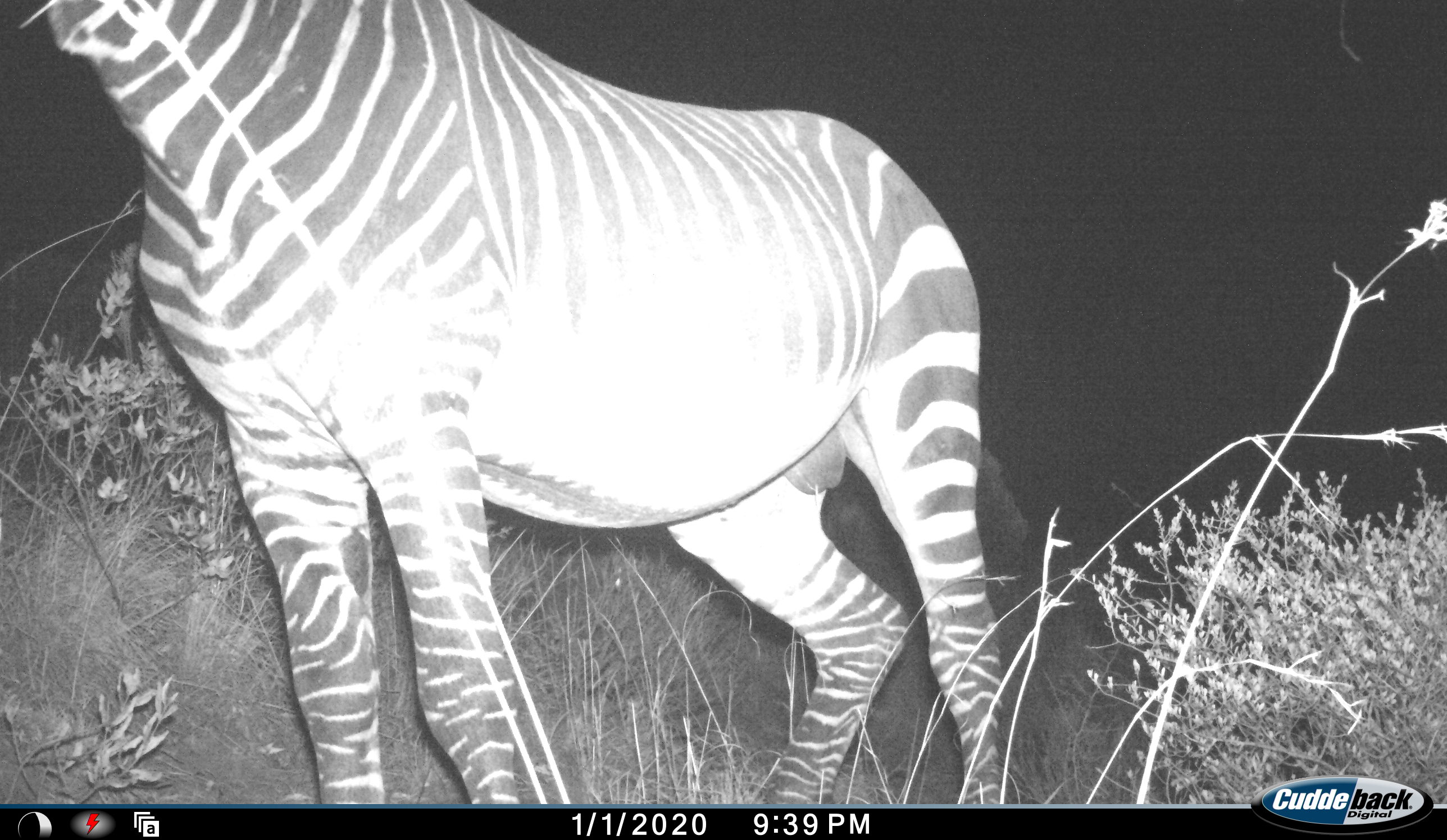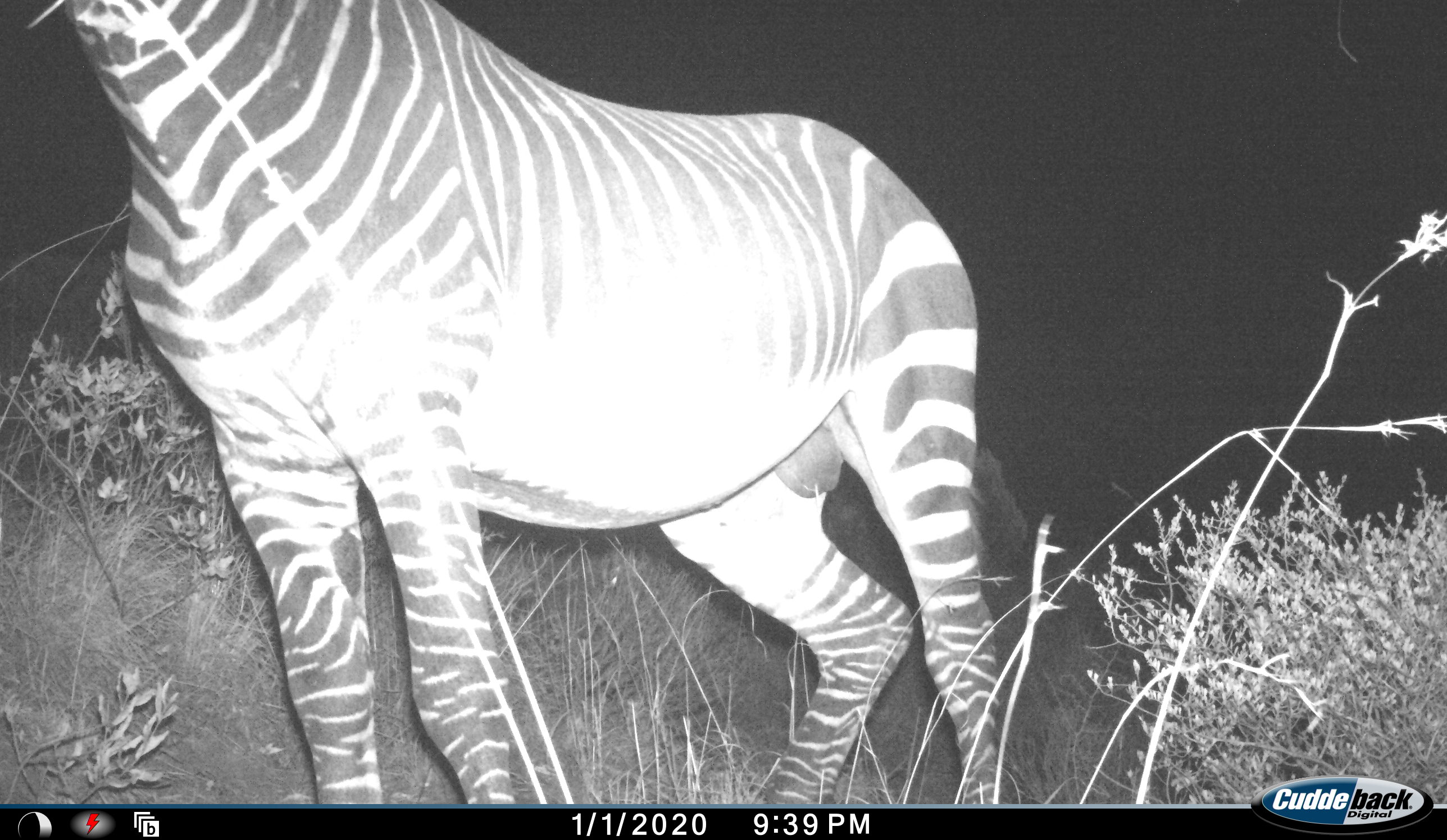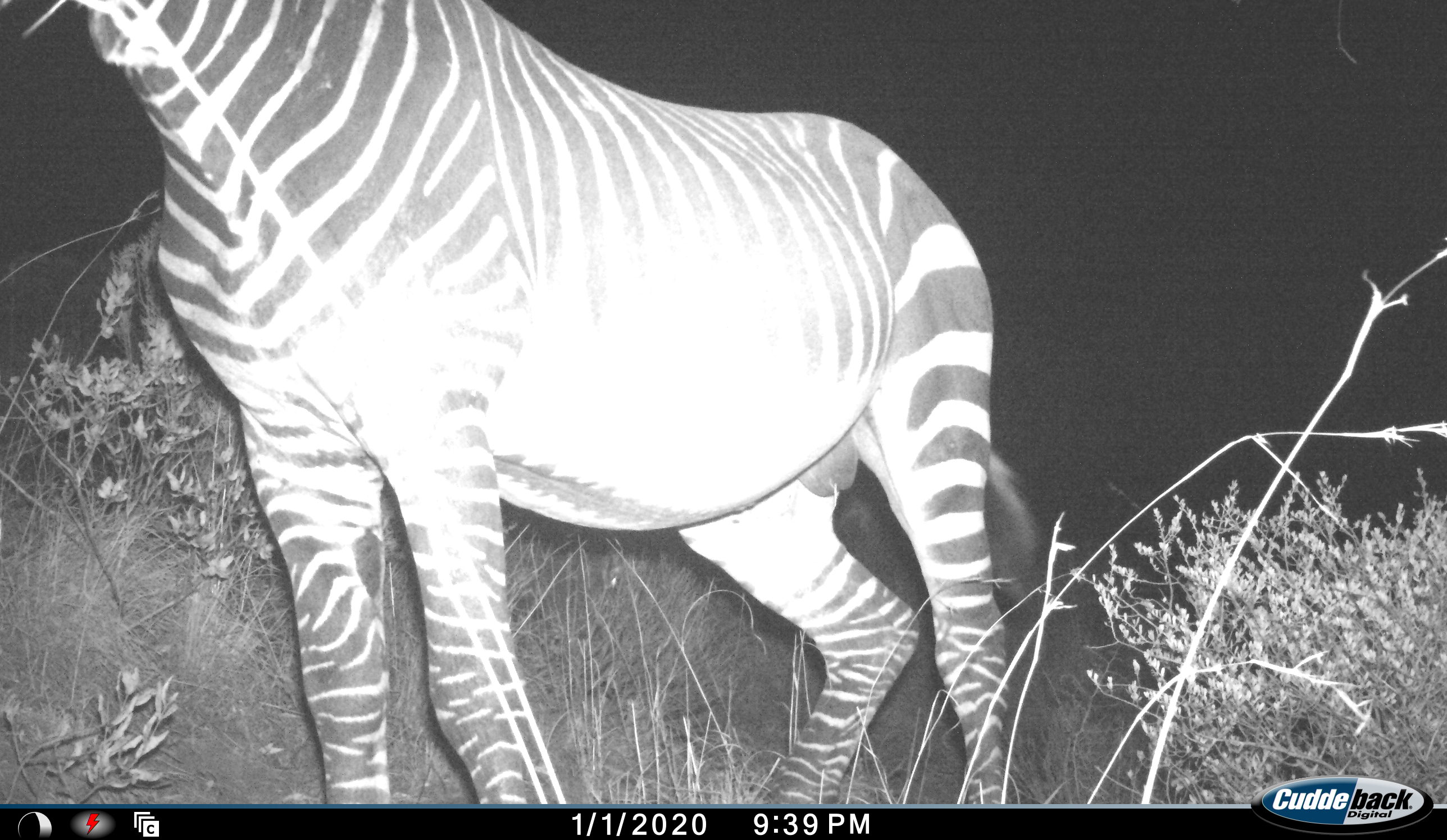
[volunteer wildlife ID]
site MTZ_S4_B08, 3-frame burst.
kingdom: Animalia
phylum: Chordata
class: Mammalia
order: Perissodactyla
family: Equidae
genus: Equus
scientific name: Equus zebra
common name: mountain zebra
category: zebramountain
Zebramountain (mountain zebra) (Equus zebra), count 1. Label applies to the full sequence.